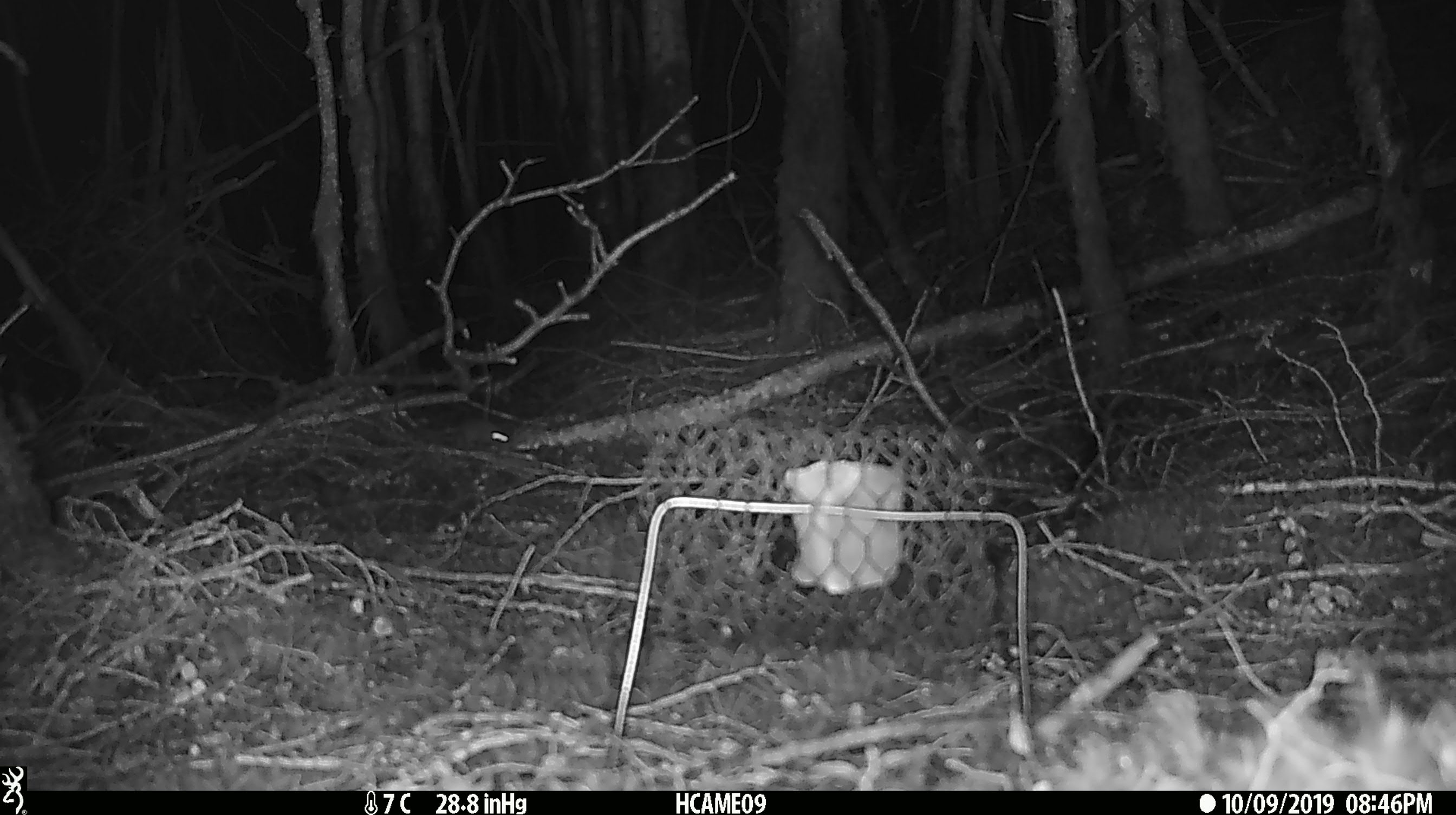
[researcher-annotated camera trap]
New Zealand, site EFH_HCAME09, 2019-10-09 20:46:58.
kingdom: Animalia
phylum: Chordata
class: Mammalia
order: Rodentia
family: Muridae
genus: Mus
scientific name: Mus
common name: mouse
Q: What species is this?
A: Mouse (Mus).